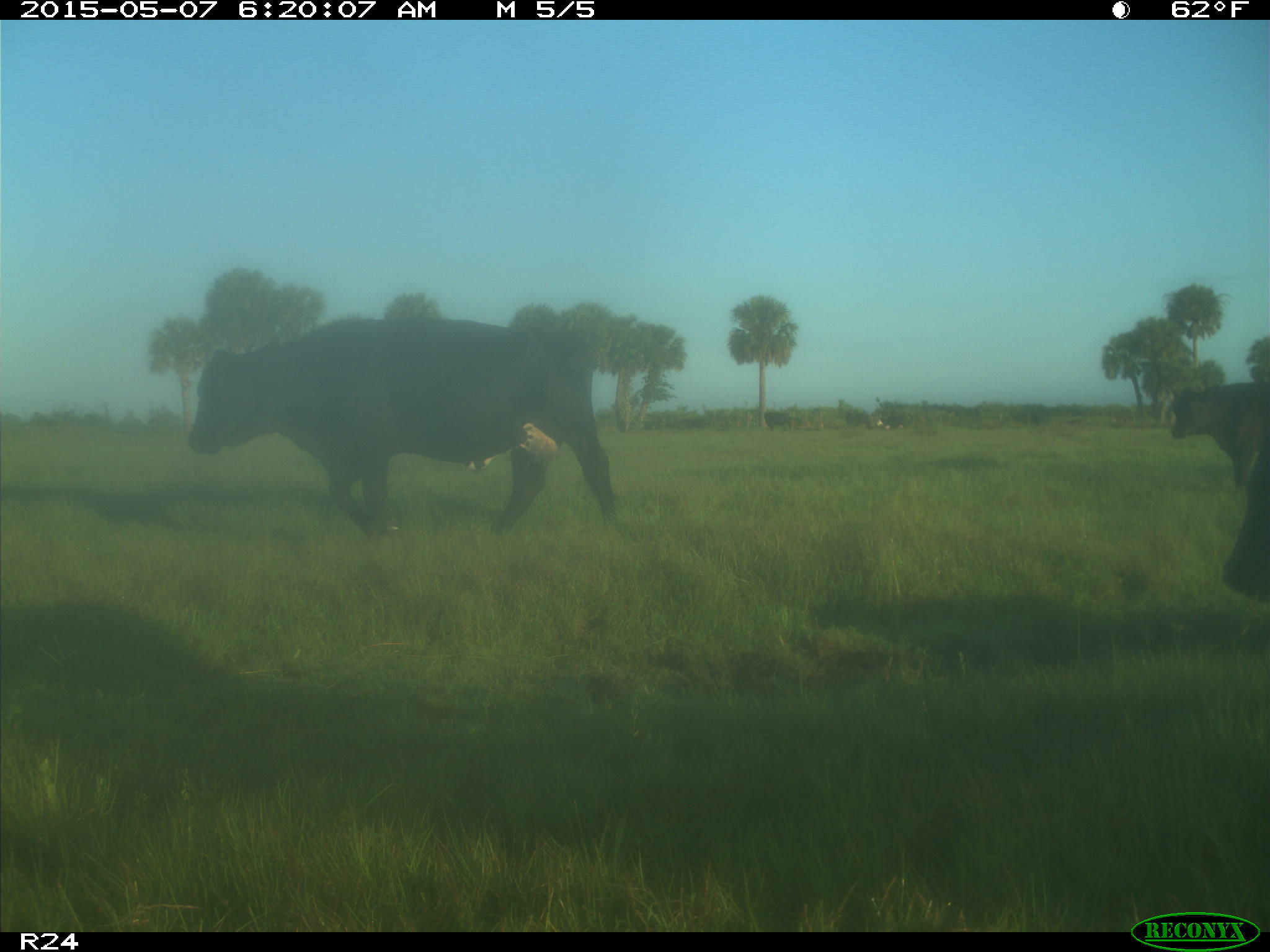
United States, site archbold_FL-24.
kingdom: Animalia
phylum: Chordata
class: Mammalia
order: Artiodactyla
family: Bovidae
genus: Bos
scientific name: Bos taurus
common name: domestic cow